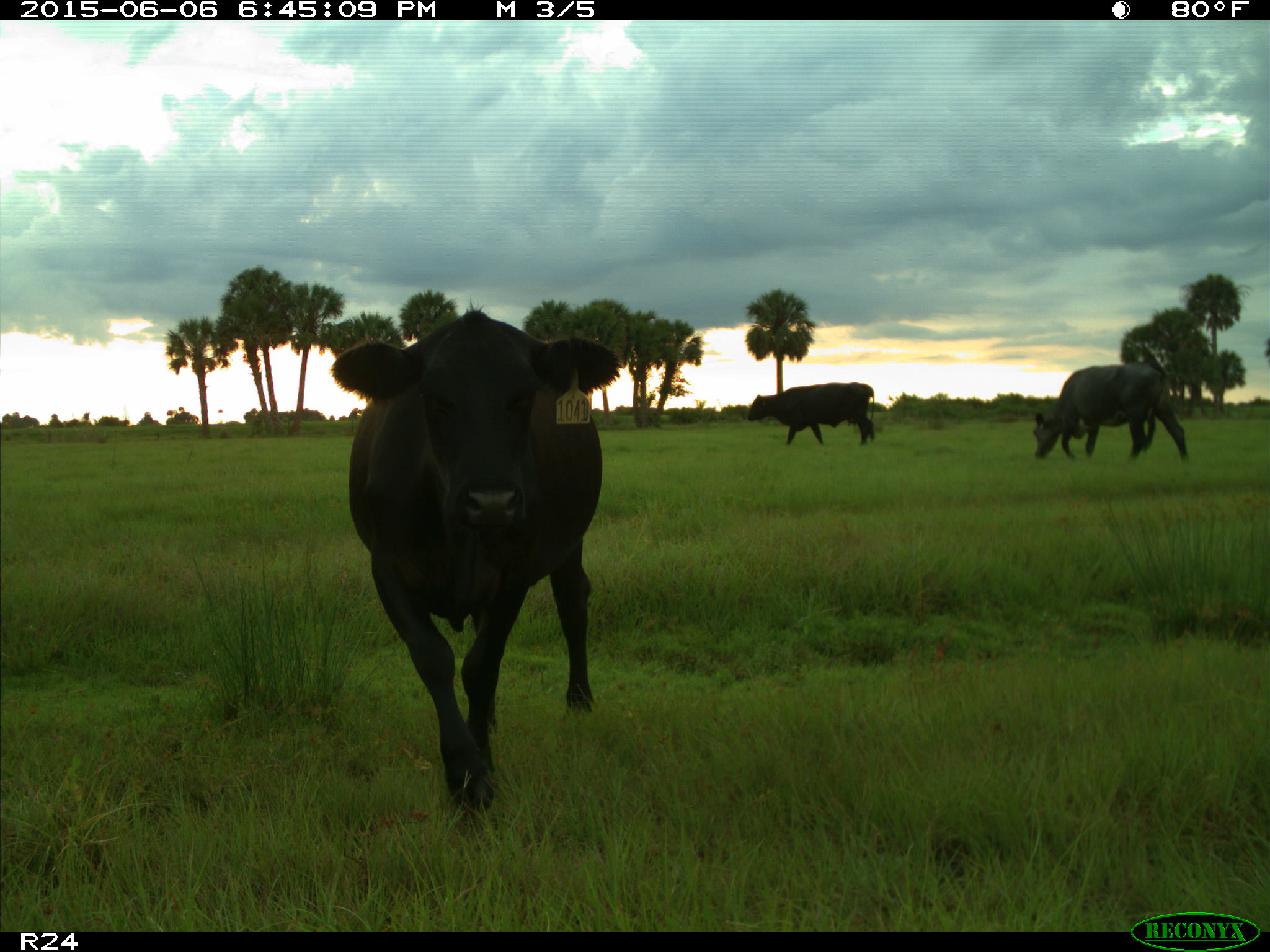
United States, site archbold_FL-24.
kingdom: Animalia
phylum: Chordata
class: Mammalia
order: Artiodactyla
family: Bovidae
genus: Bos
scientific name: Bos taurus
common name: domestic cow